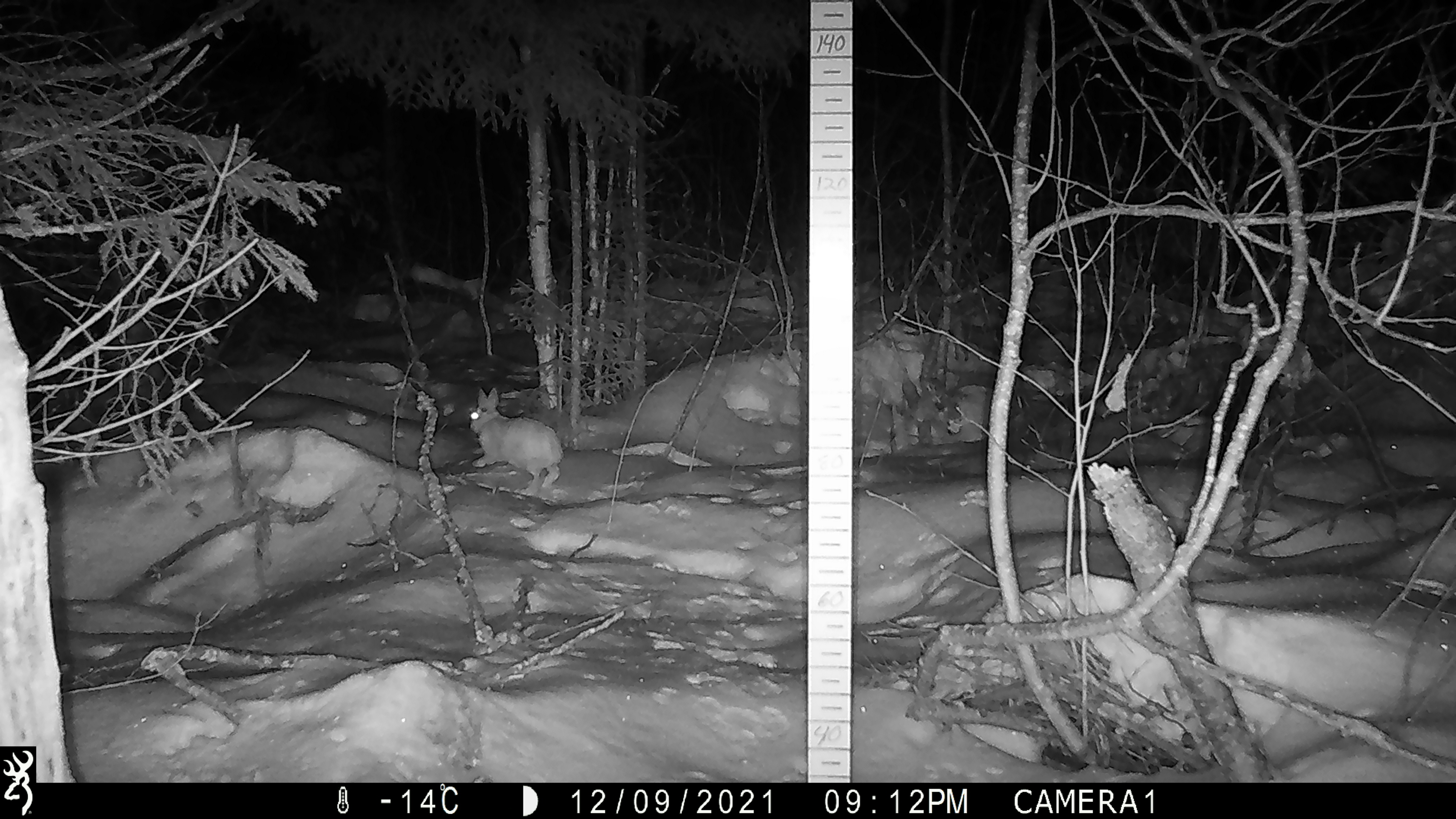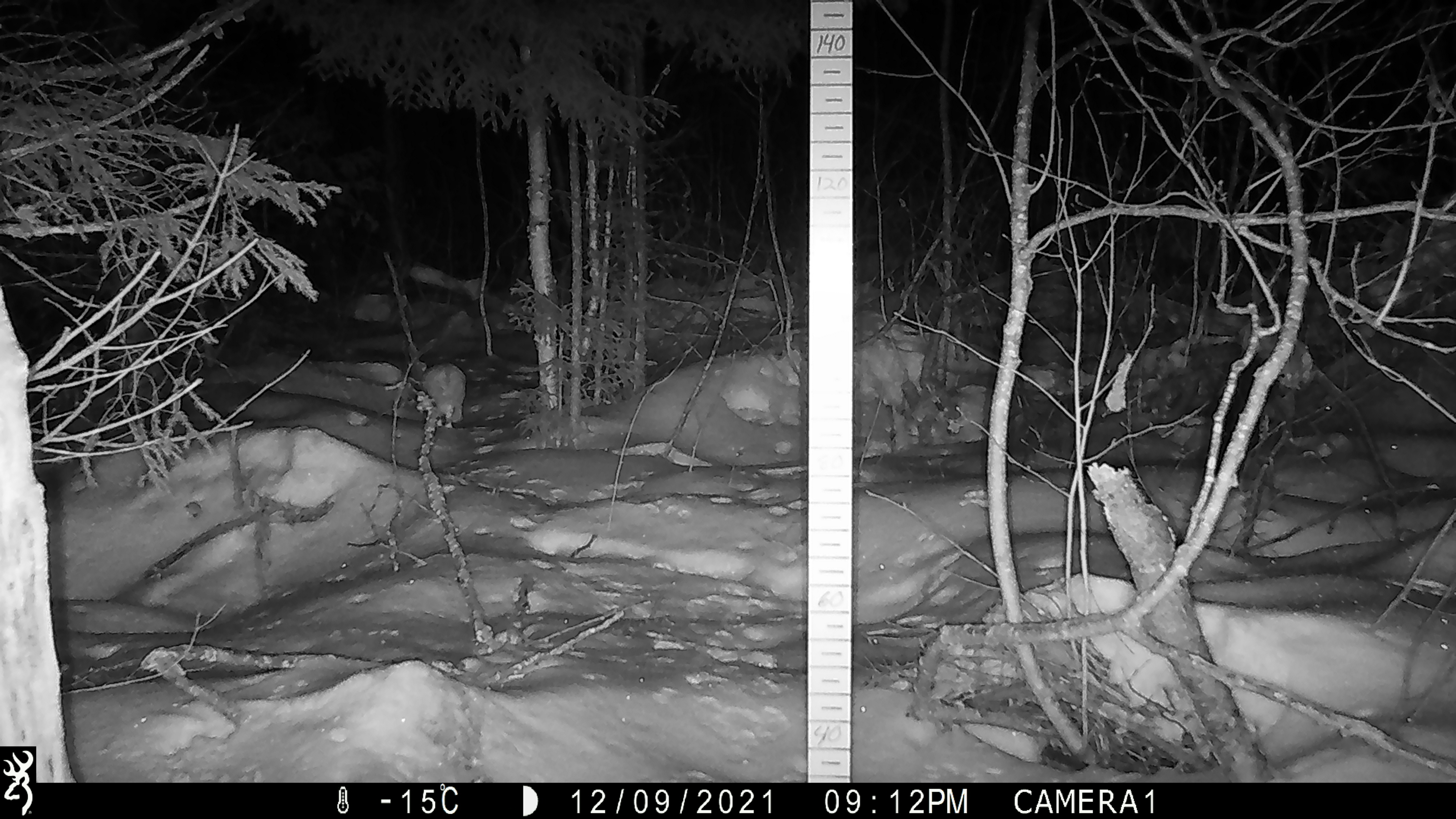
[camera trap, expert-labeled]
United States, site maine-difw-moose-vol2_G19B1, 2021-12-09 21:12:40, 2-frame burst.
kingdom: Animalia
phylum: Chordata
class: Mammalia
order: Lagomorpha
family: Leporidae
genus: Lepus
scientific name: Lepus americanus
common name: snowshoe hare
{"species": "snowshoe hare (Lepus americanus)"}